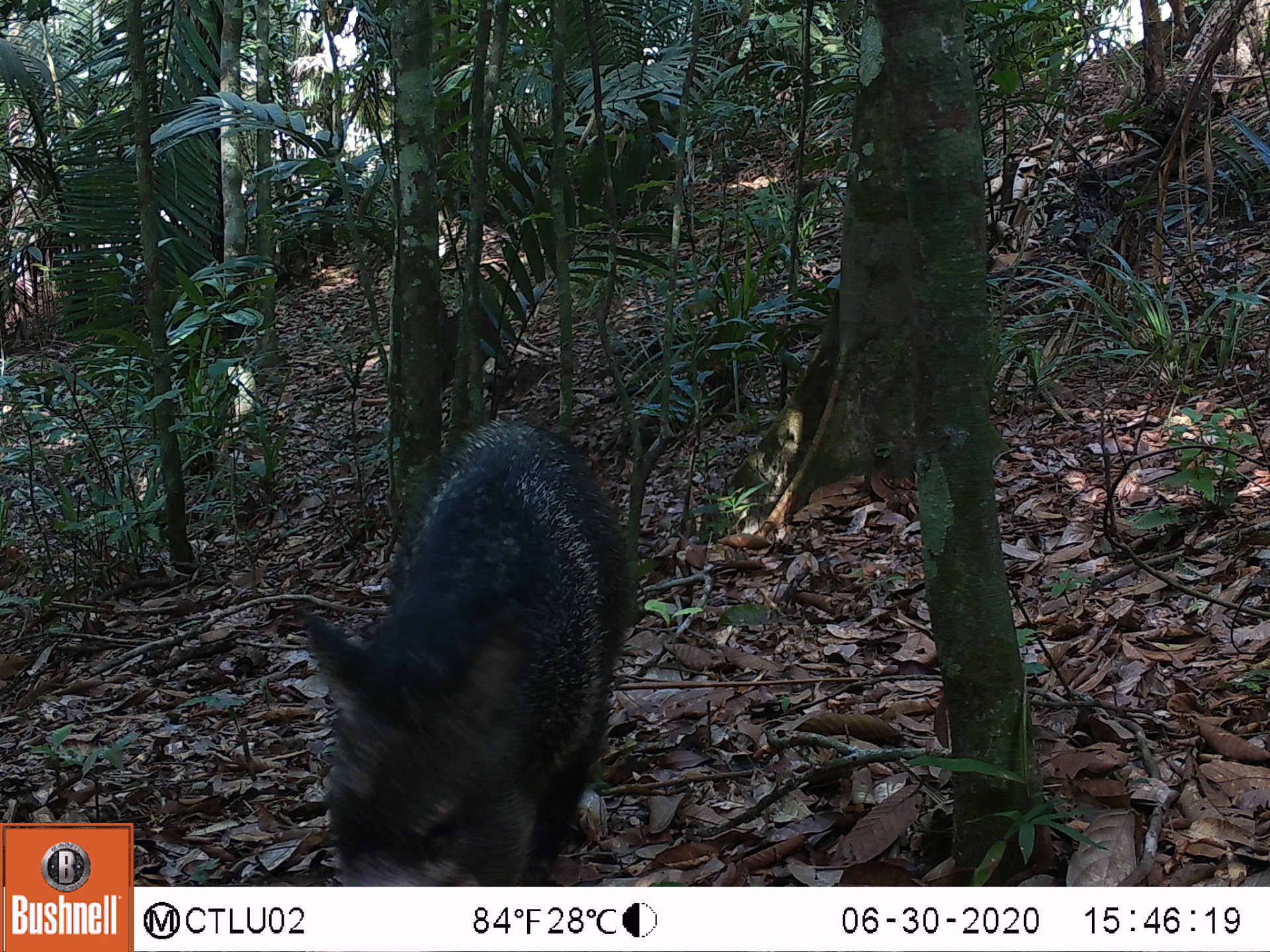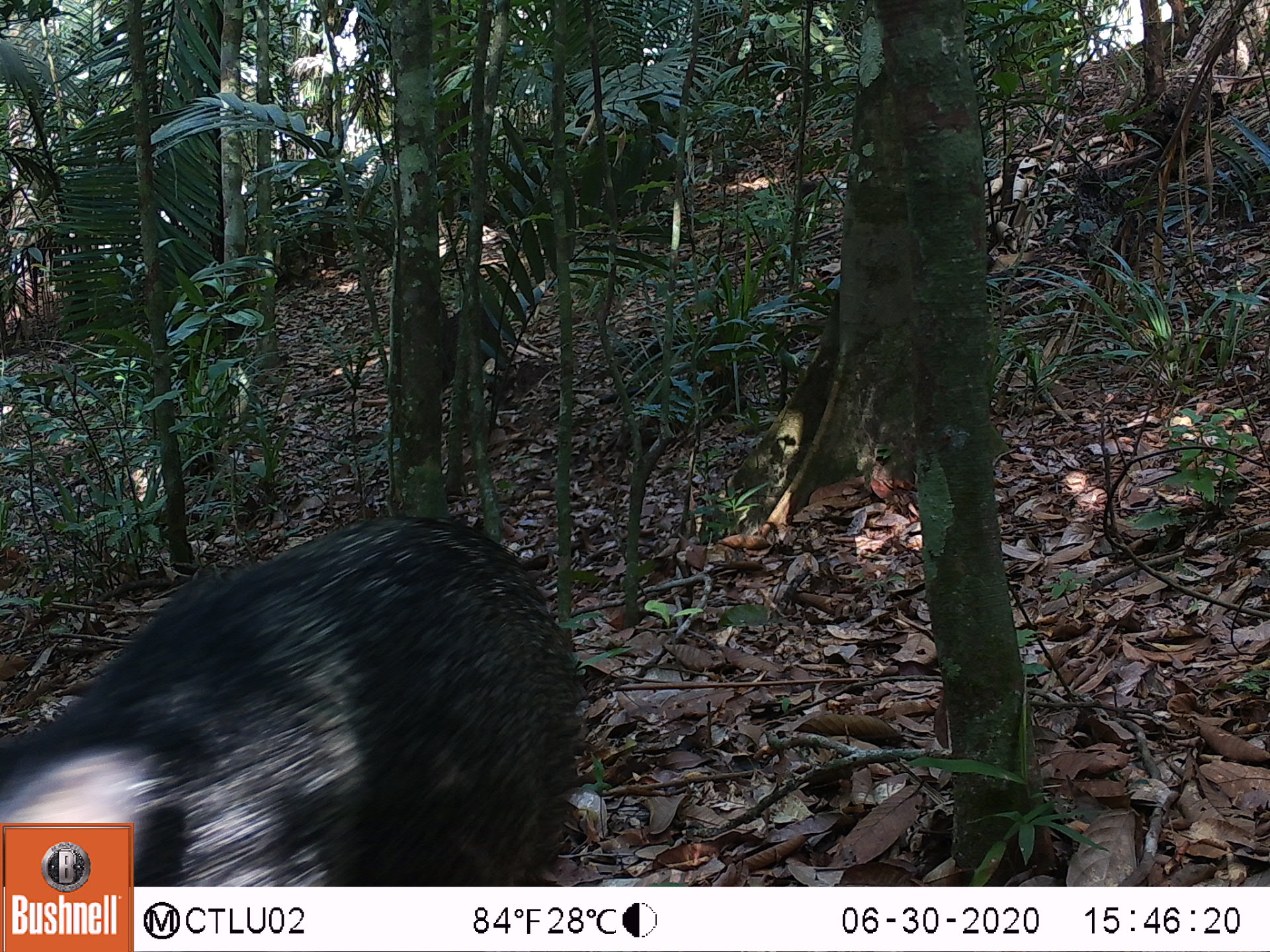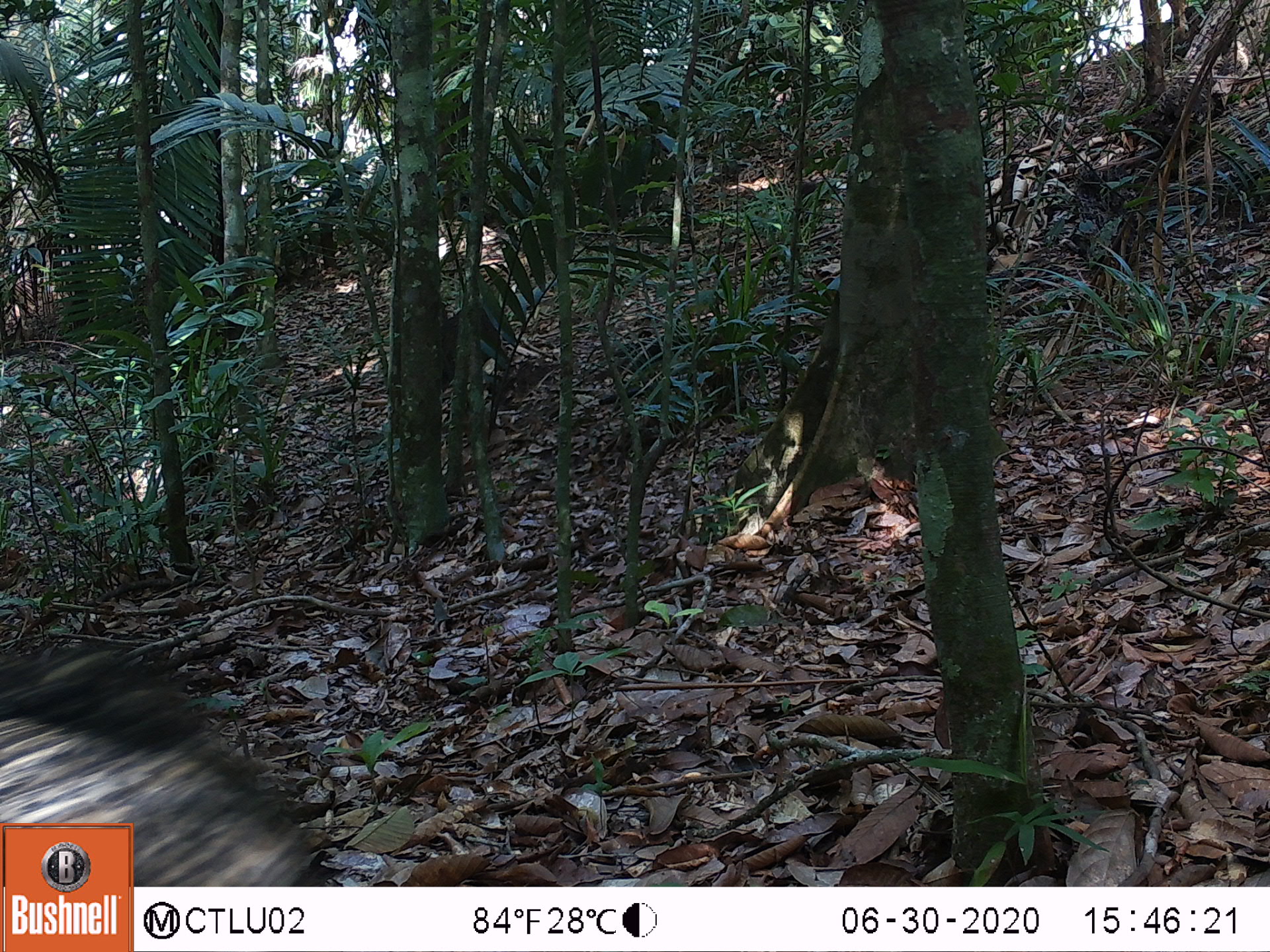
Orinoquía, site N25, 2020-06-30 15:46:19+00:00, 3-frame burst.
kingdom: Animalia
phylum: Chordata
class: Mammalia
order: Artiodactyla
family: Tayassuidae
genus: Pecari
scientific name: Pecari tajacu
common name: collared peccary